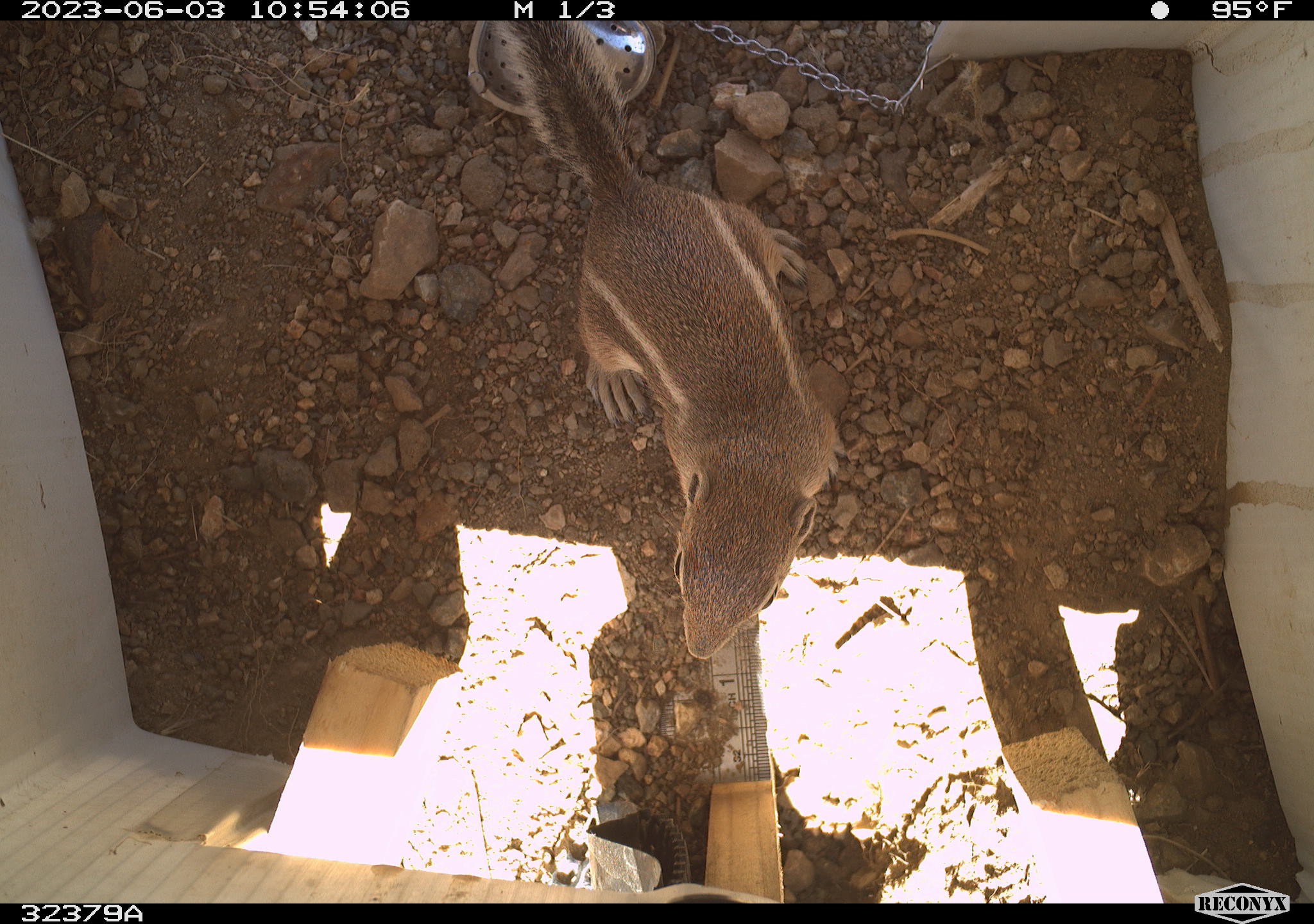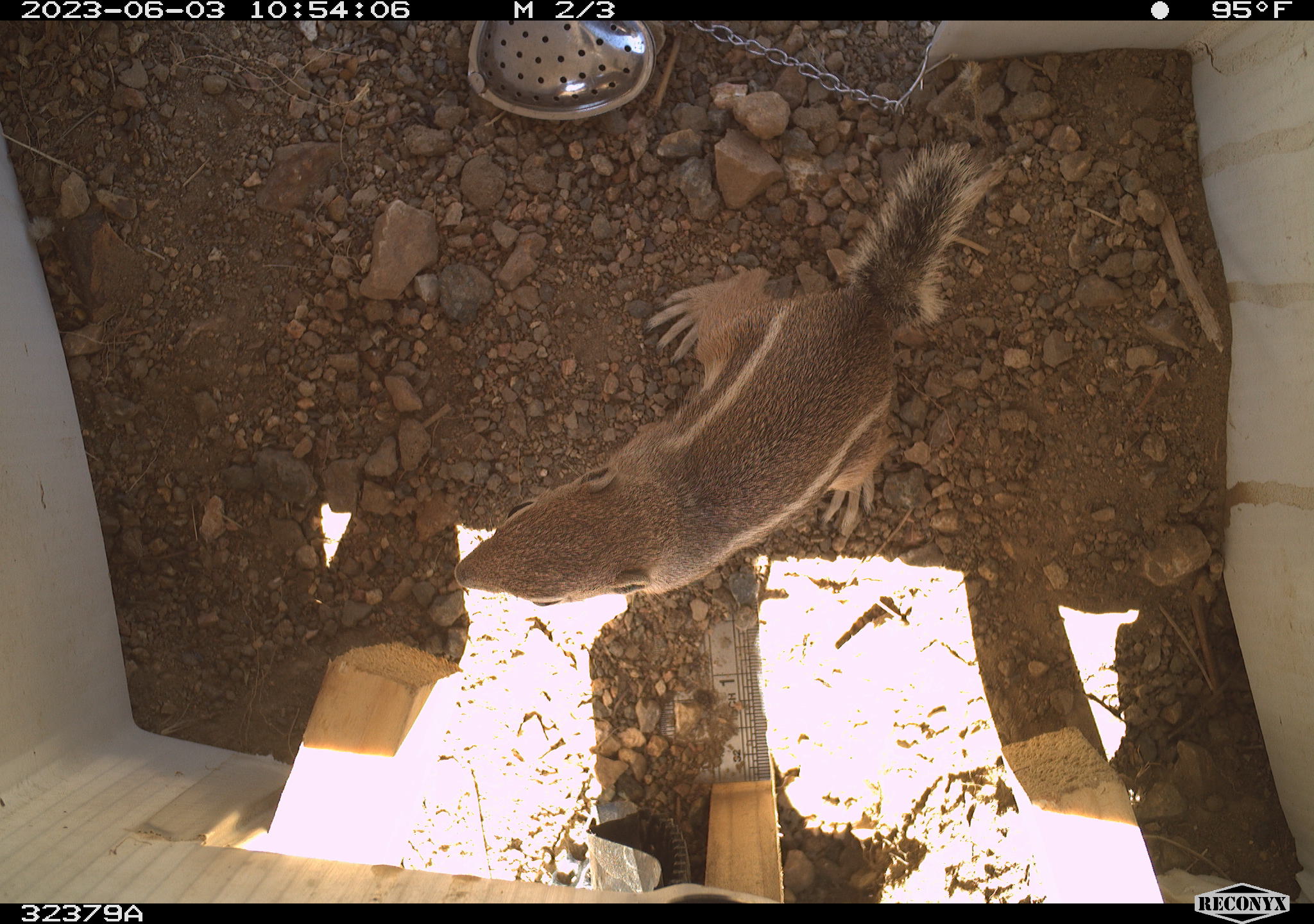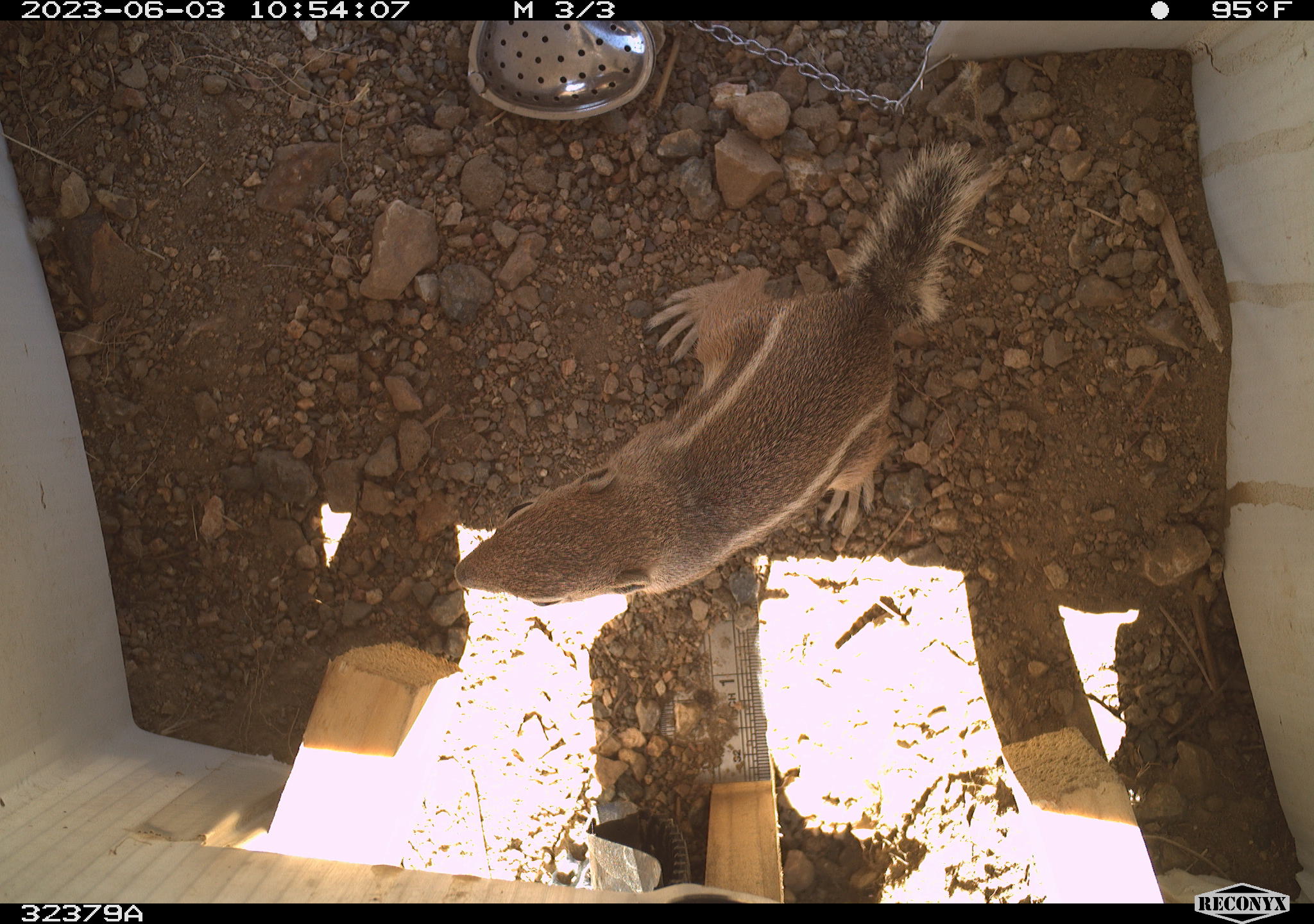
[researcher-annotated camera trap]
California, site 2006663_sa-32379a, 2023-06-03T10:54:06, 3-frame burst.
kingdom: Animalia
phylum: Chordata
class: Mammalia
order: Rodentia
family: Sciuridae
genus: Ammospermophilus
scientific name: Ammospermophilus leucurus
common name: white-tailed antelope squirrel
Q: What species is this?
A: White-tailed antelope squirrel (Ammospermophilus leucurus).